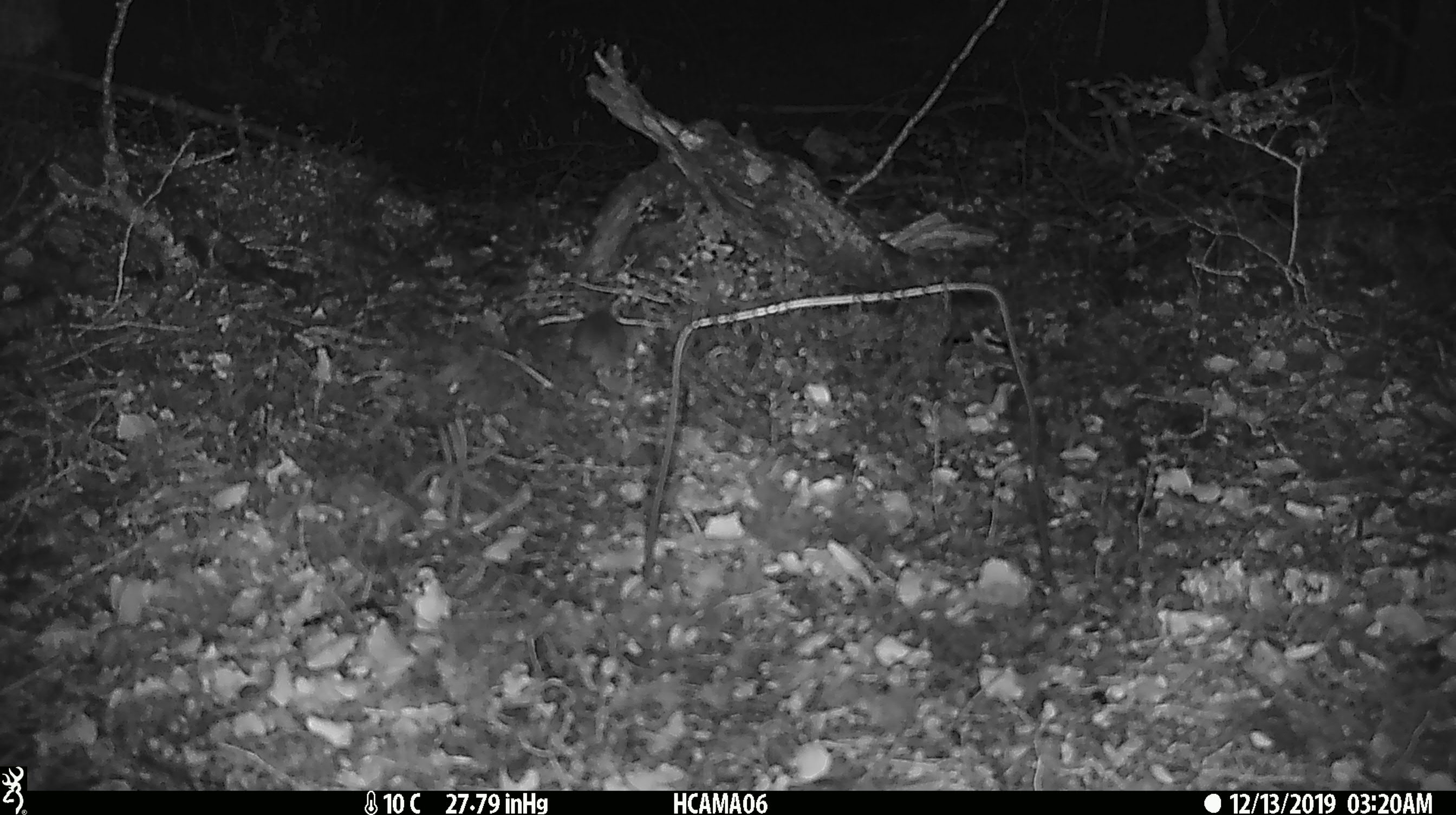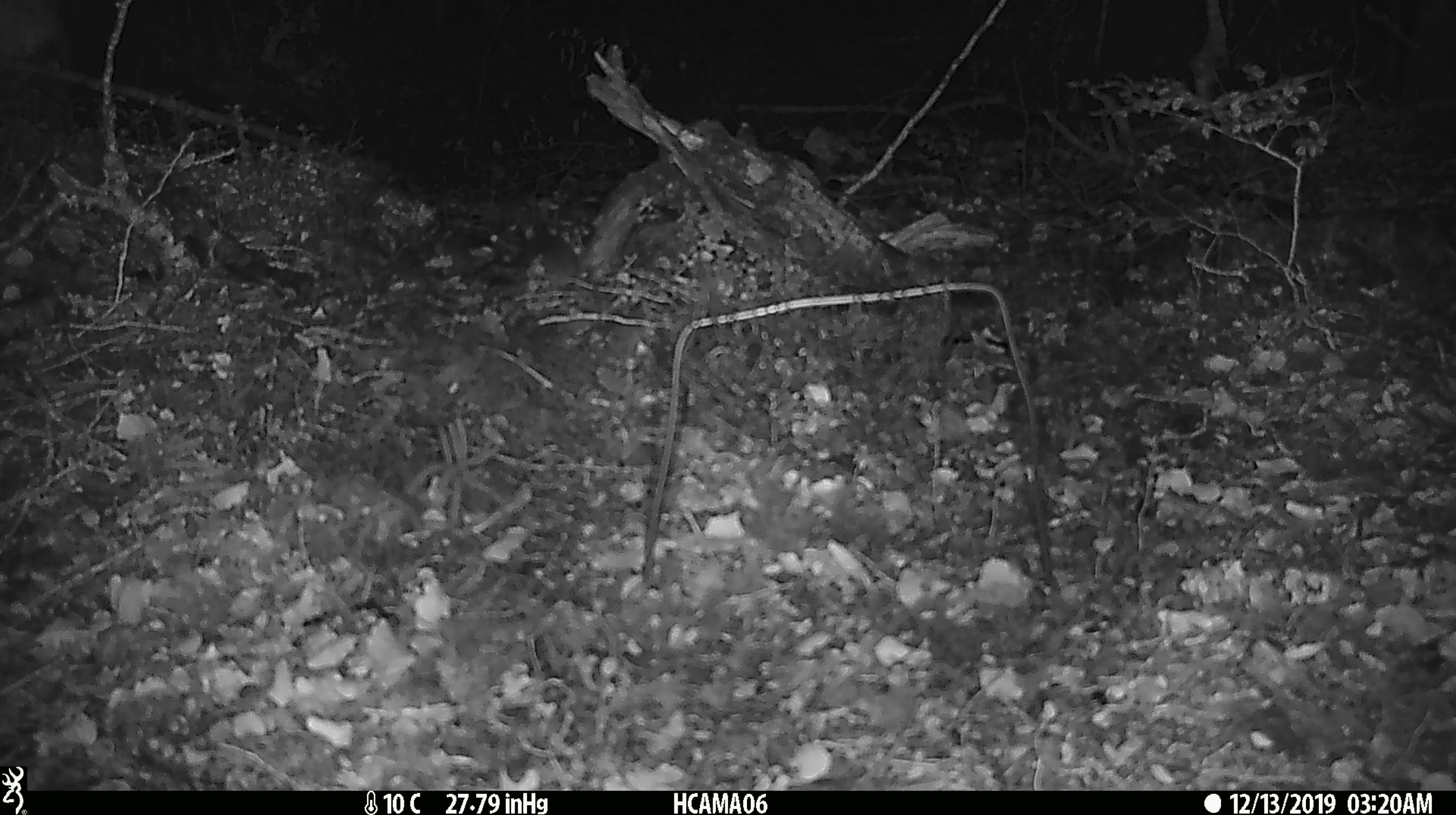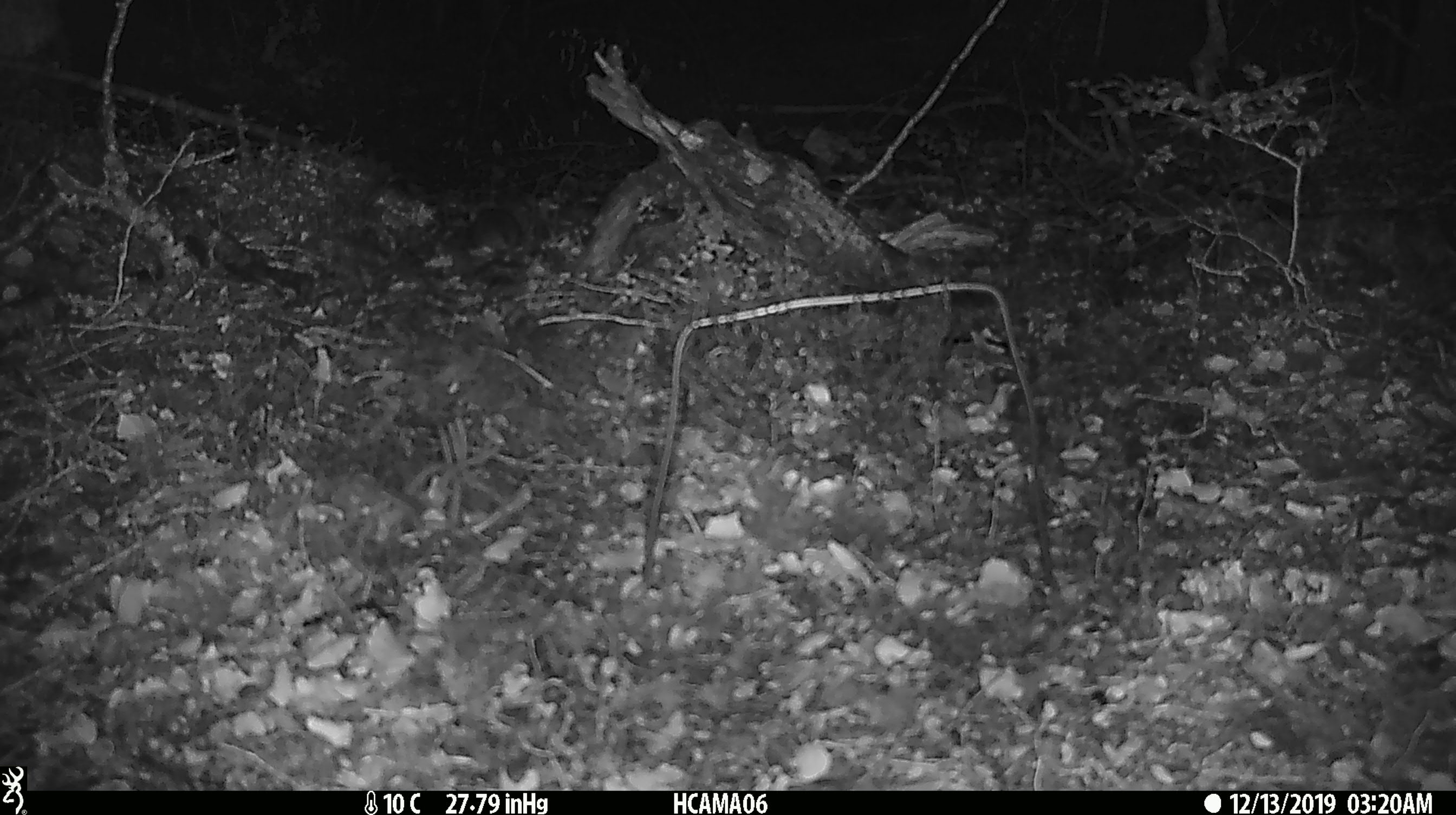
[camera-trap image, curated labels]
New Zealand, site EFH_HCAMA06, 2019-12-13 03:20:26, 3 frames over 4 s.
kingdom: Animalia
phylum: Chordata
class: Mammalia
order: Rodentia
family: Muridae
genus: Mus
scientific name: Mus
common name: mouse